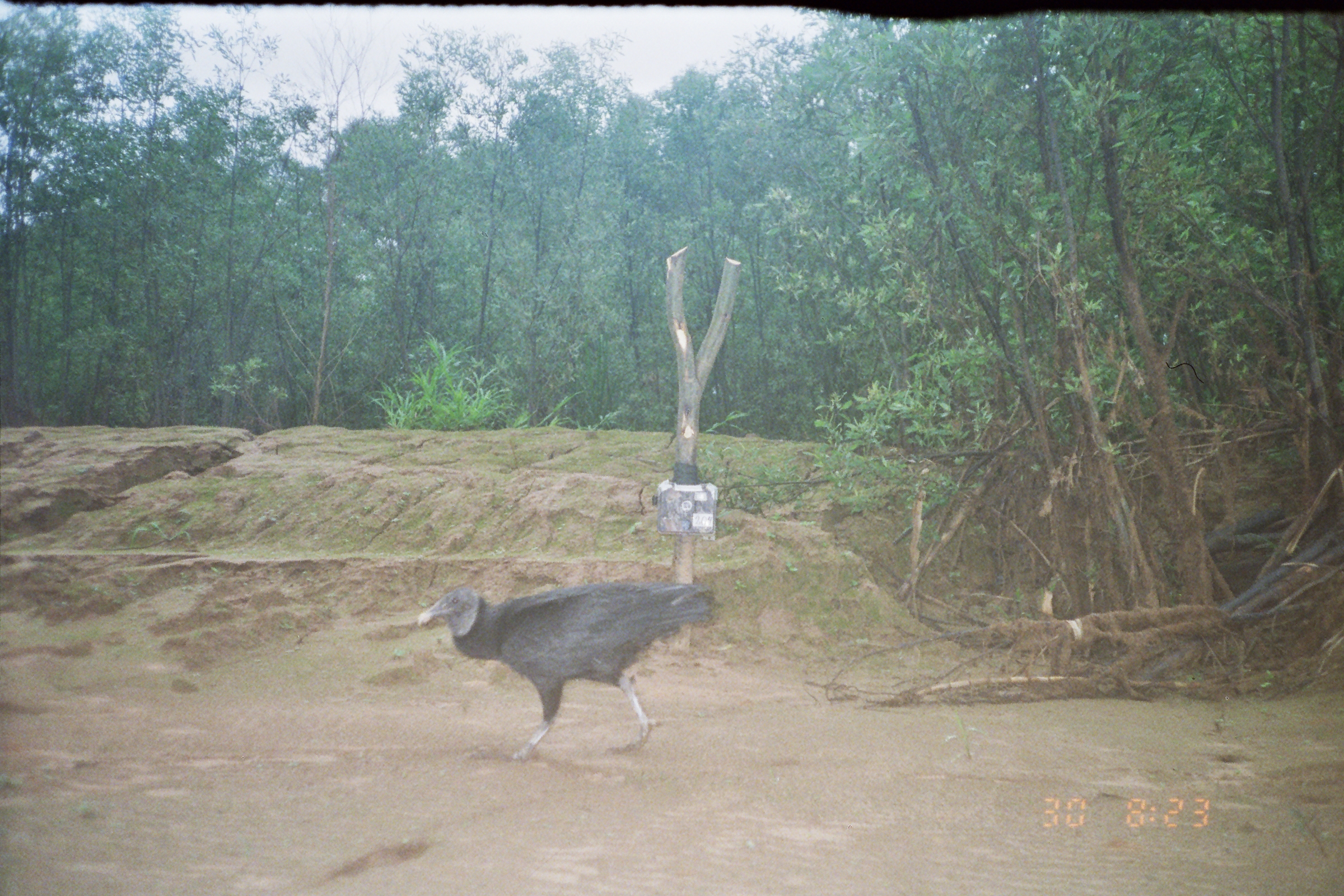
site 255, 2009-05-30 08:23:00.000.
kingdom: Animalia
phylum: Chordata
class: Aves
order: Cathartiformes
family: Cathartidae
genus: Coragyps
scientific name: Coragyps atratus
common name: black vulture